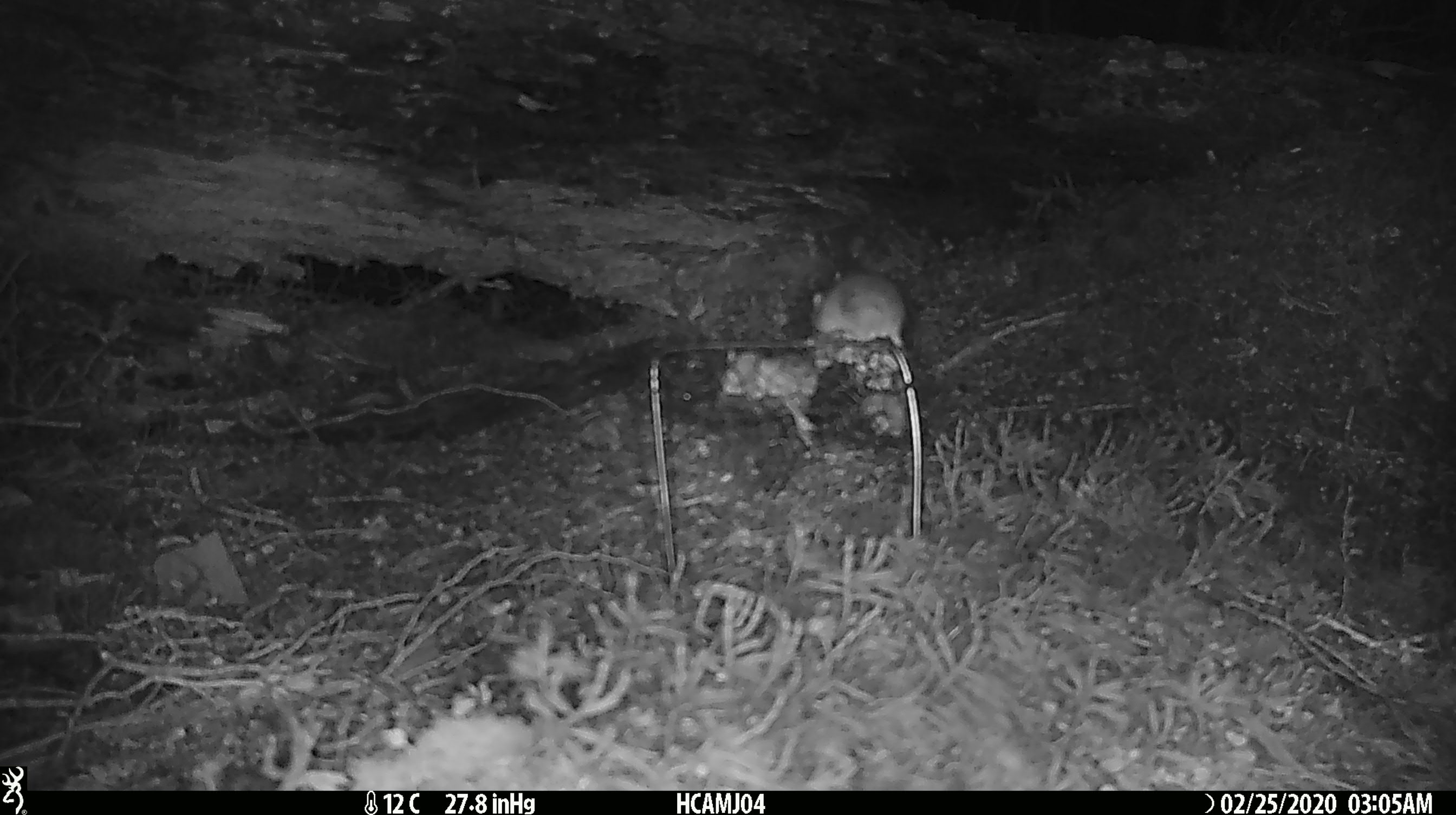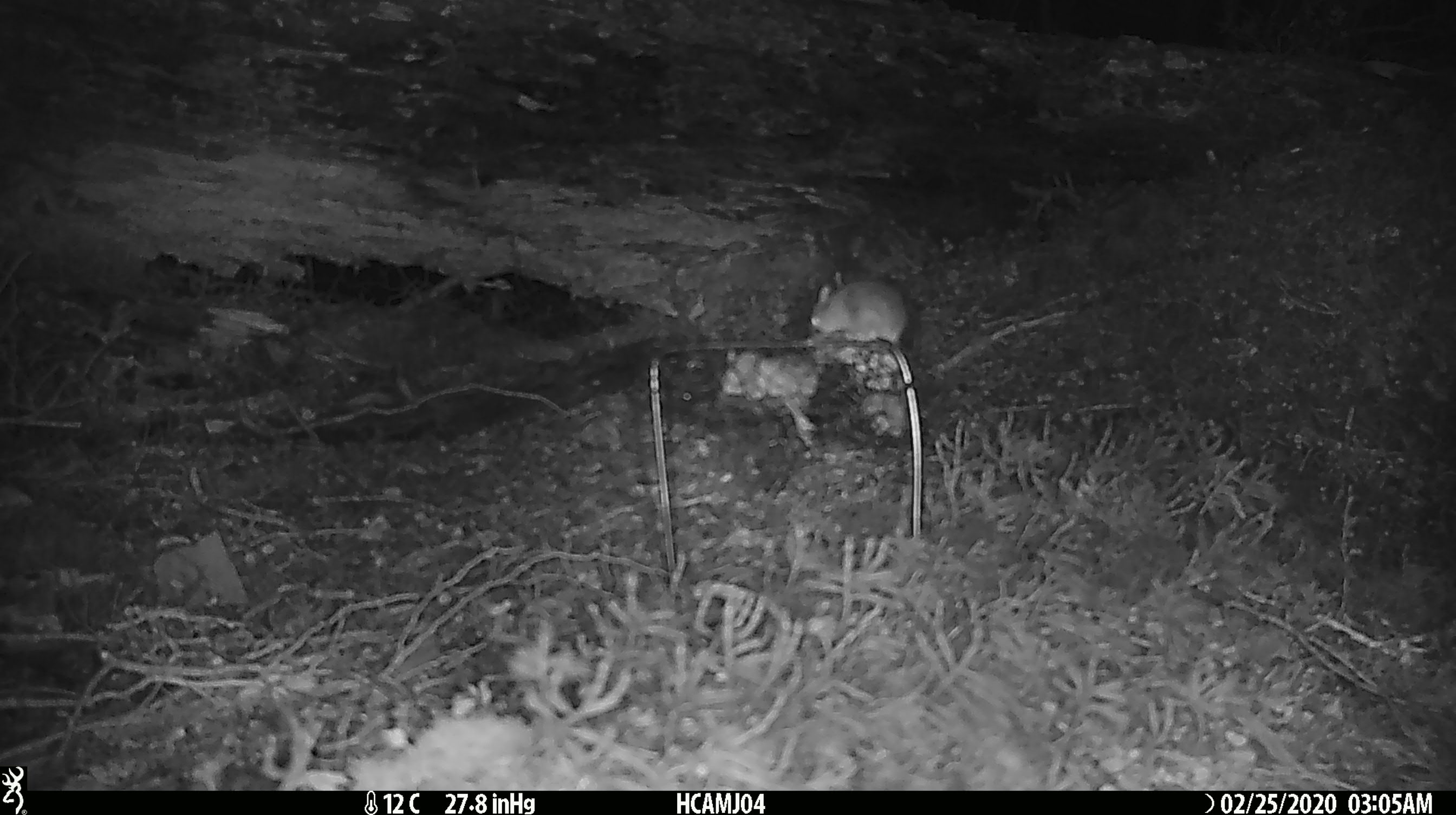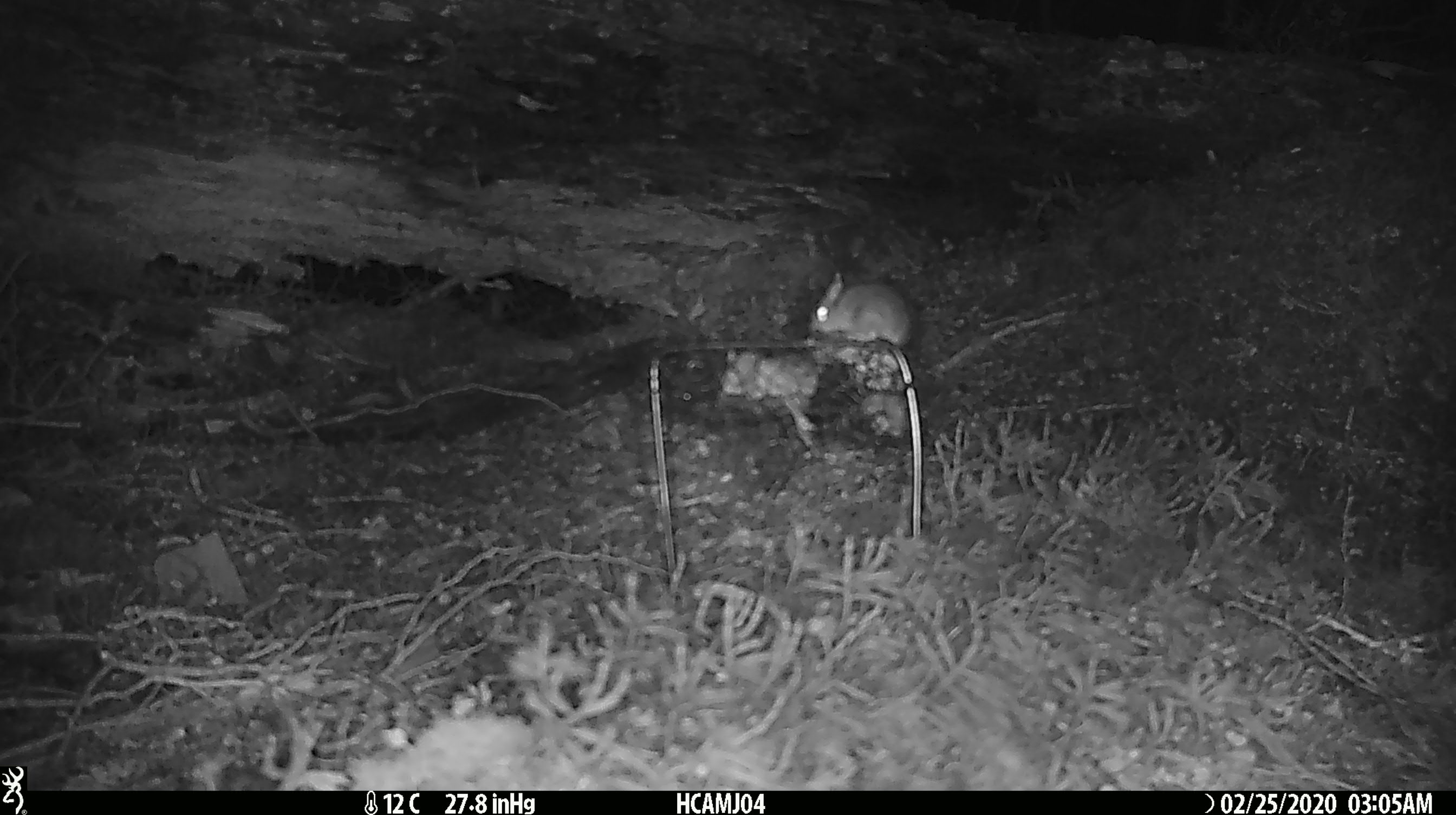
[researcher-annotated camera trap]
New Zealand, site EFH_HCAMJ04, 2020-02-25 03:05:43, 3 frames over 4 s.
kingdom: Animalia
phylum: Chordata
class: Mammalia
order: Rodentia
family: Muridae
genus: Mus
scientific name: Mus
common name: mouse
Mouse (Mus).